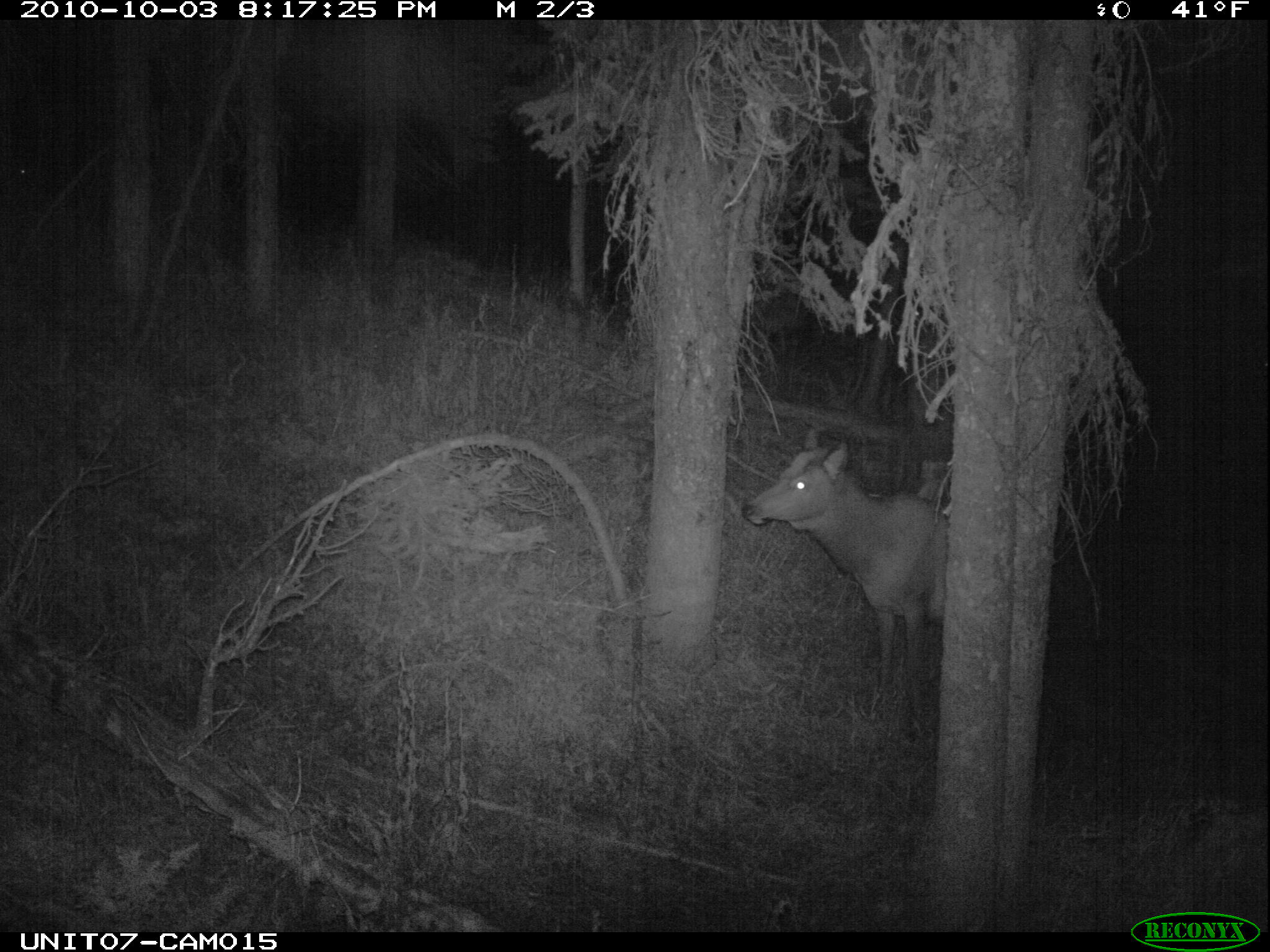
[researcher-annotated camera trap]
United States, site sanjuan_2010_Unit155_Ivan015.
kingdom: Animalia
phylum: Chordata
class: Mammalia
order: Artiodactyla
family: Cervidae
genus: Cervus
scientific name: Cervus elaphus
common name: red deer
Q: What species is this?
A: Cervus elaphus (red deer).